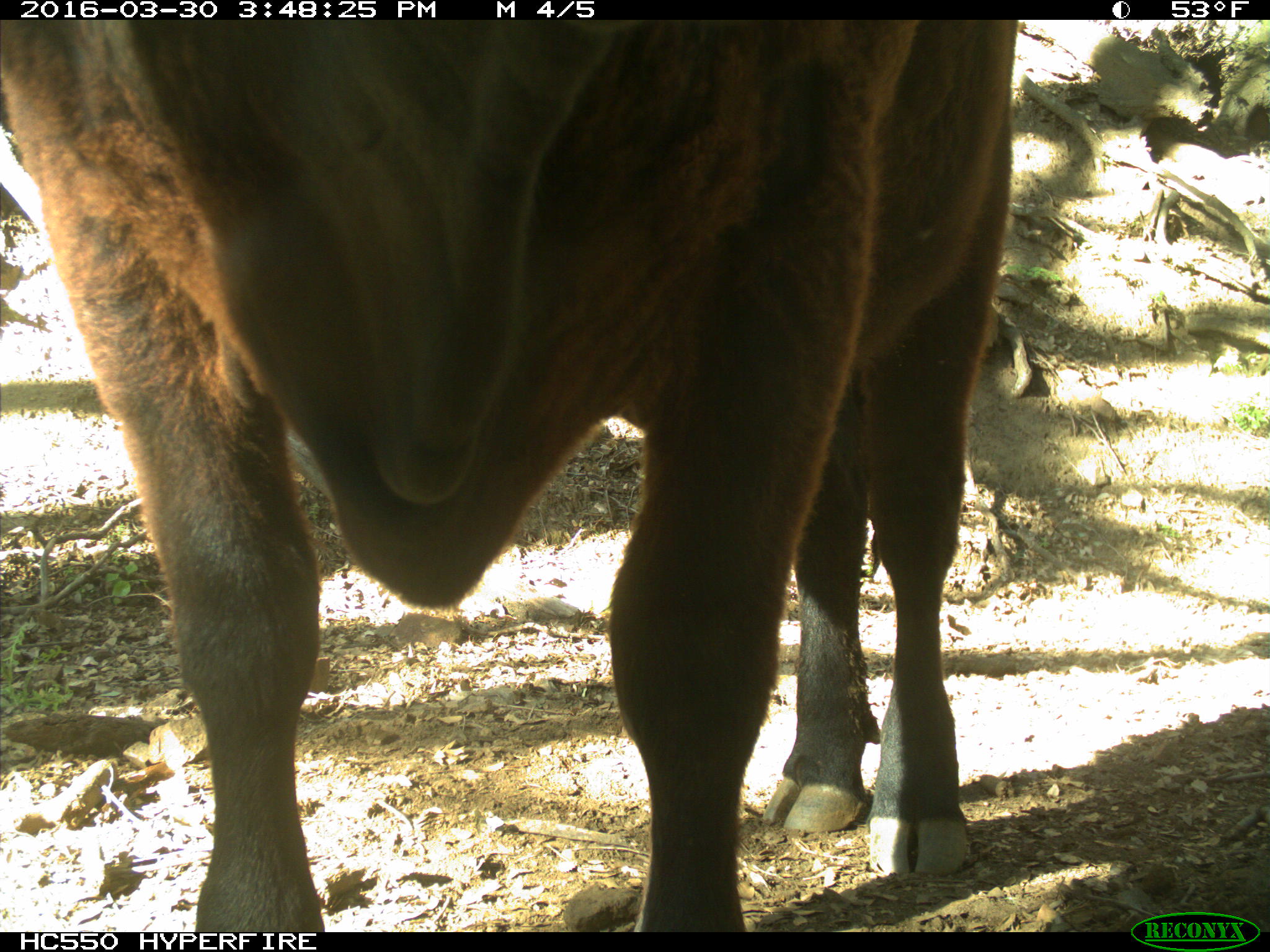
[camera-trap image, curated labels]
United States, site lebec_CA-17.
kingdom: Animalia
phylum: Chordata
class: Mammalia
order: Artiodactyla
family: Bovidae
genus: Bos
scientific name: Bos taurus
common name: domestic cow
Bos taurus (domestic cow).